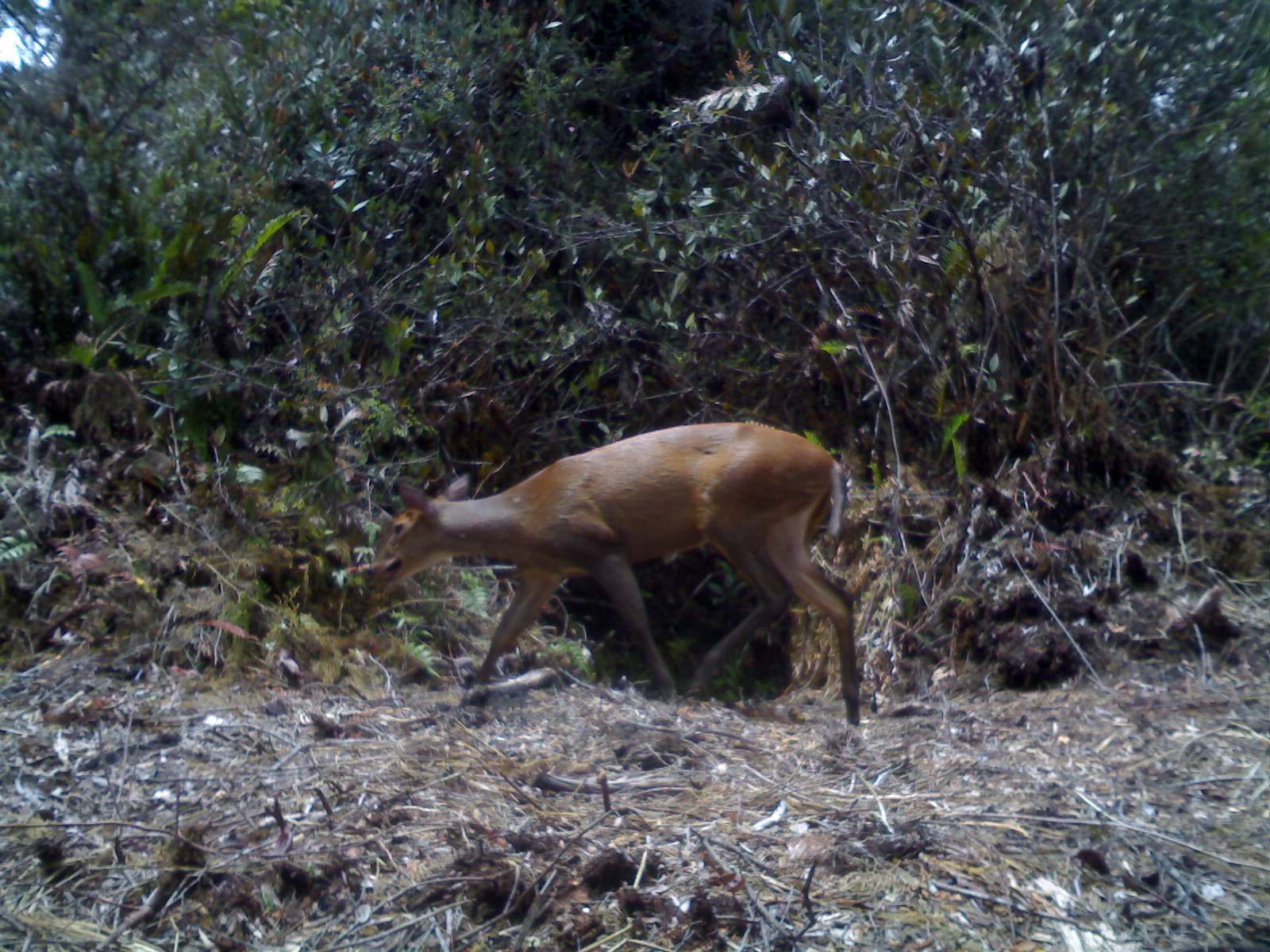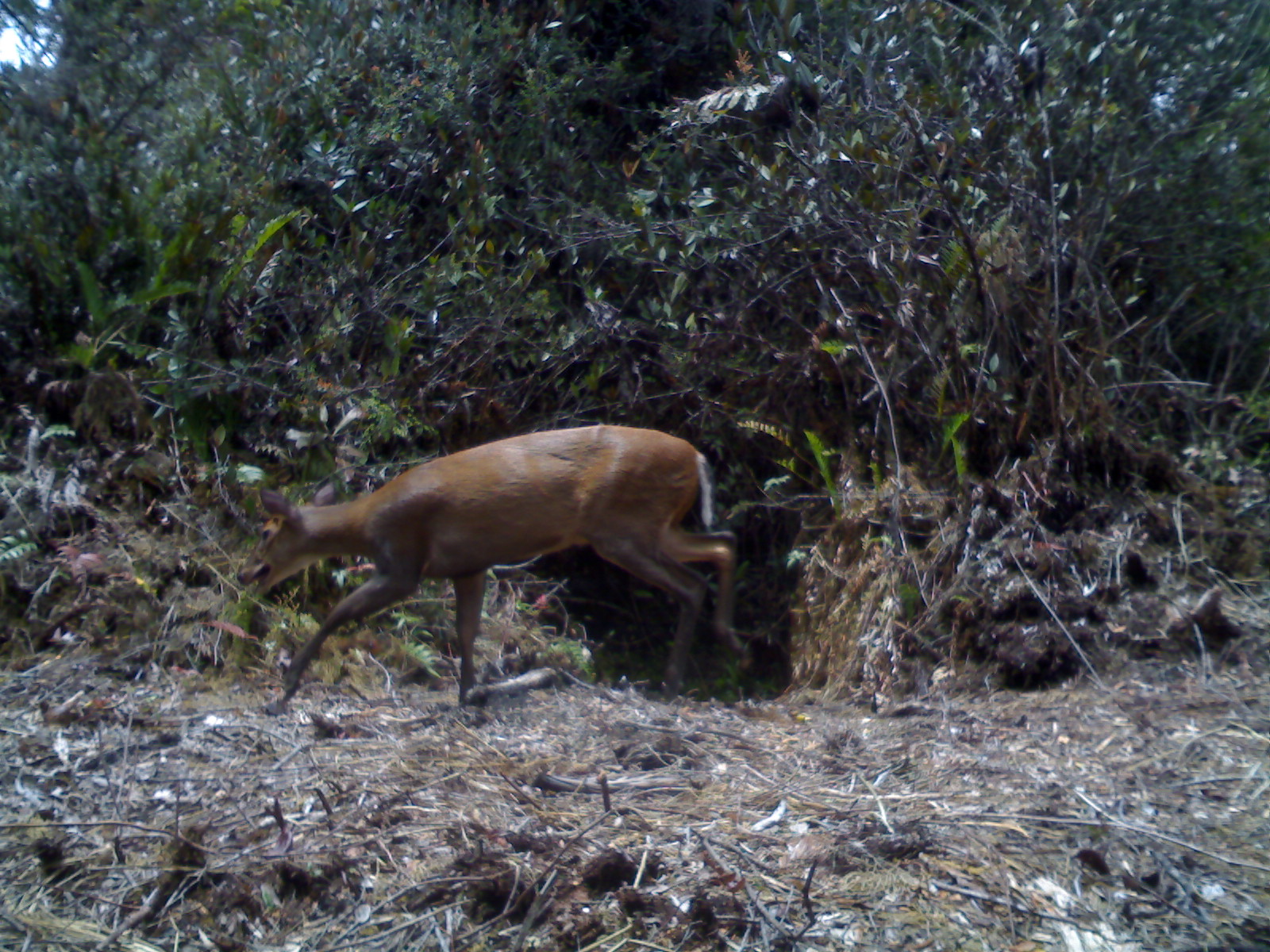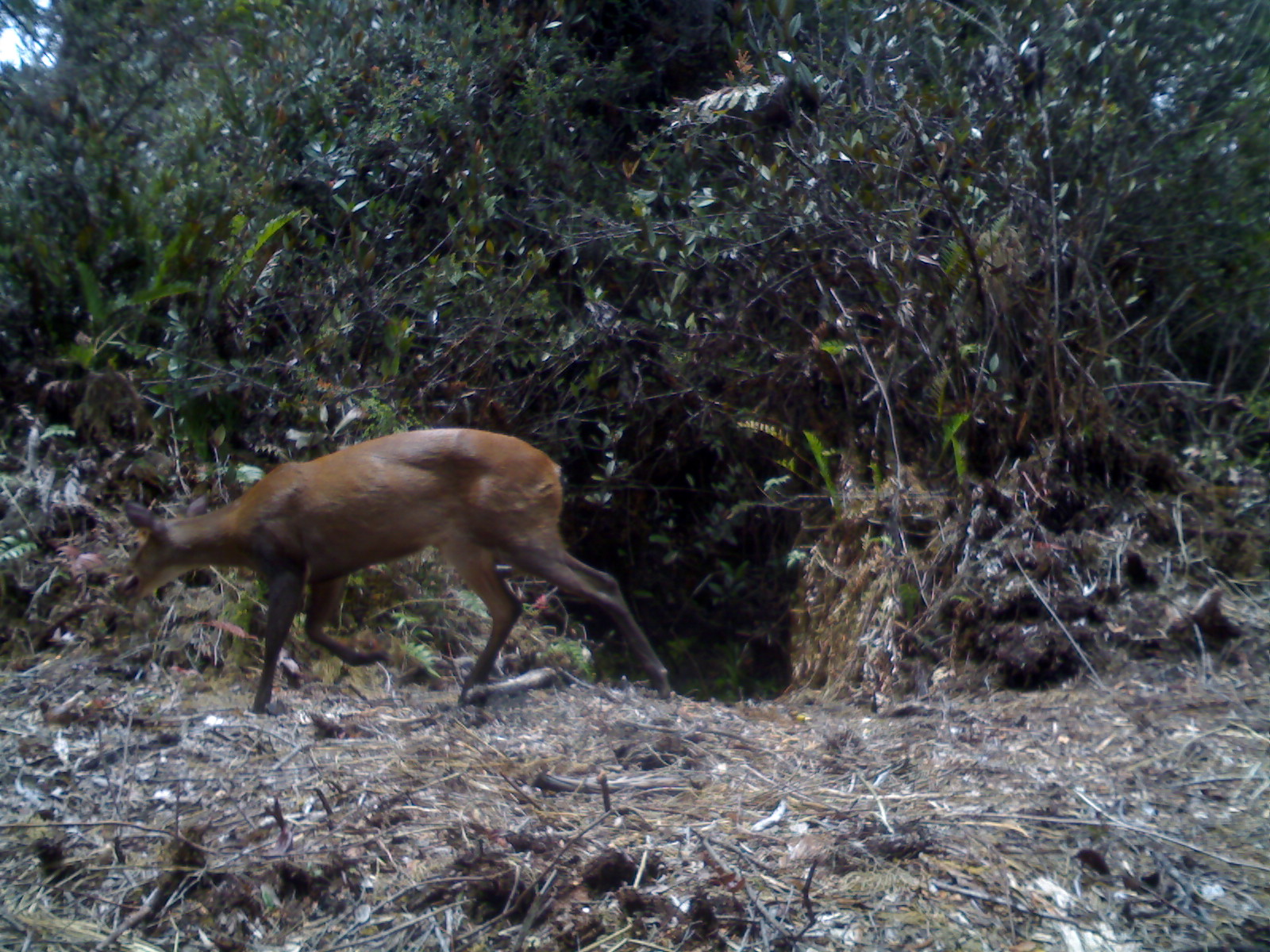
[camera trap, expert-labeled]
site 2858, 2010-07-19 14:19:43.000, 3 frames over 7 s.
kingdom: Animalia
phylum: Chordata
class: Mammalia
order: Artiodactyla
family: Cervidae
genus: Muntiacus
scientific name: Muntiacus muntjak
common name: southern red muntjac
Muntiacus muntjak (southern red muntjac), count 1, sex female.